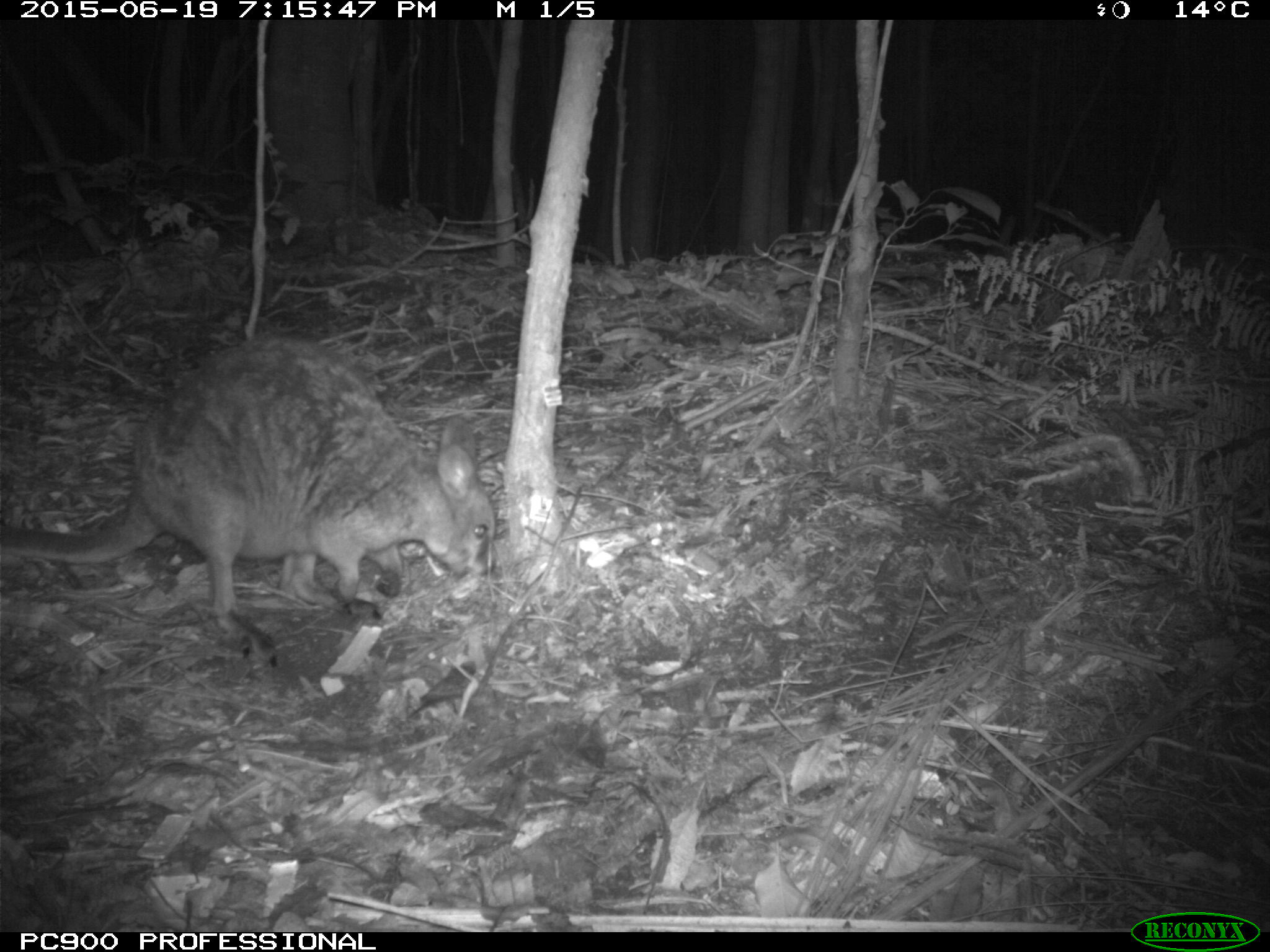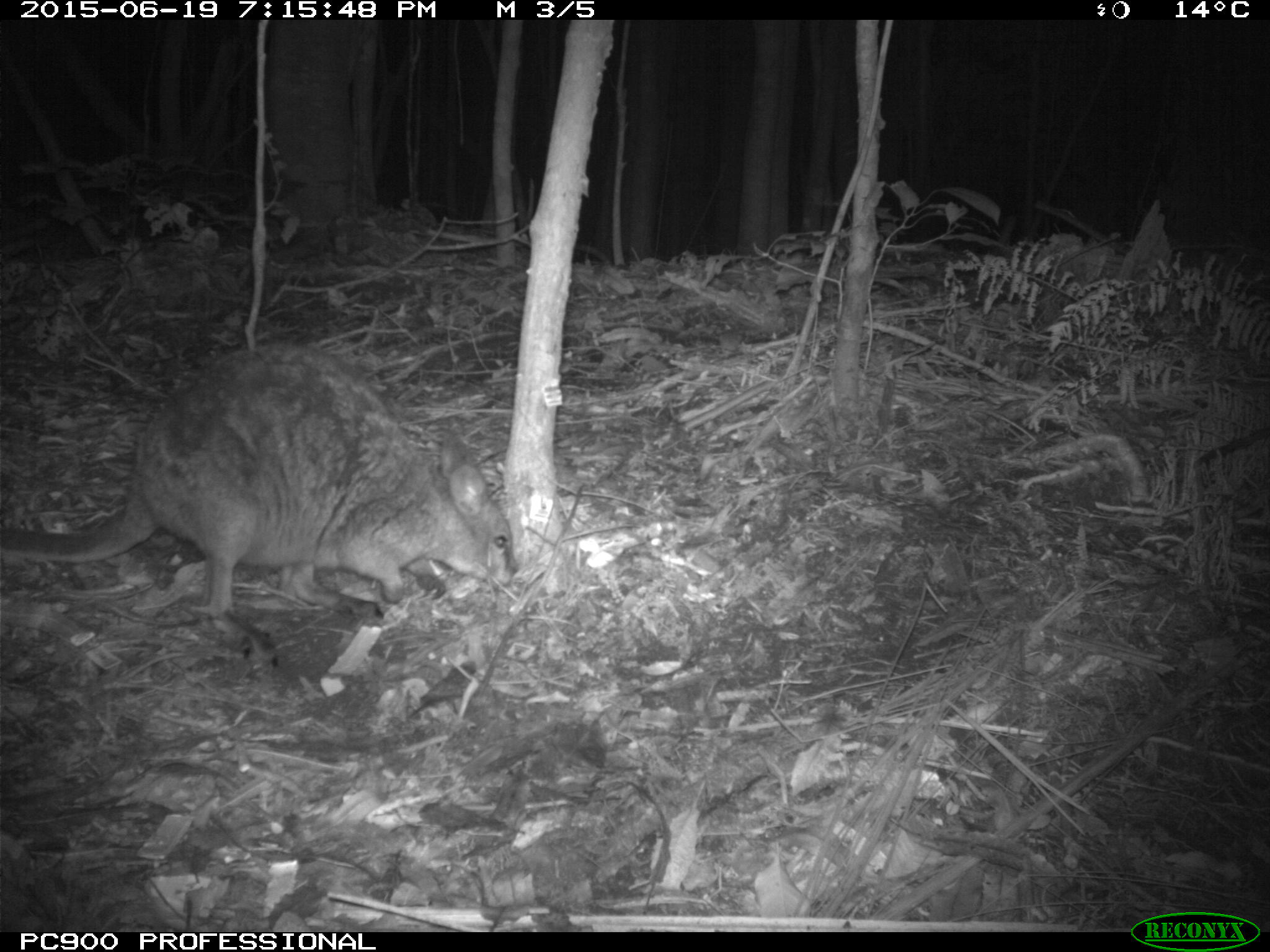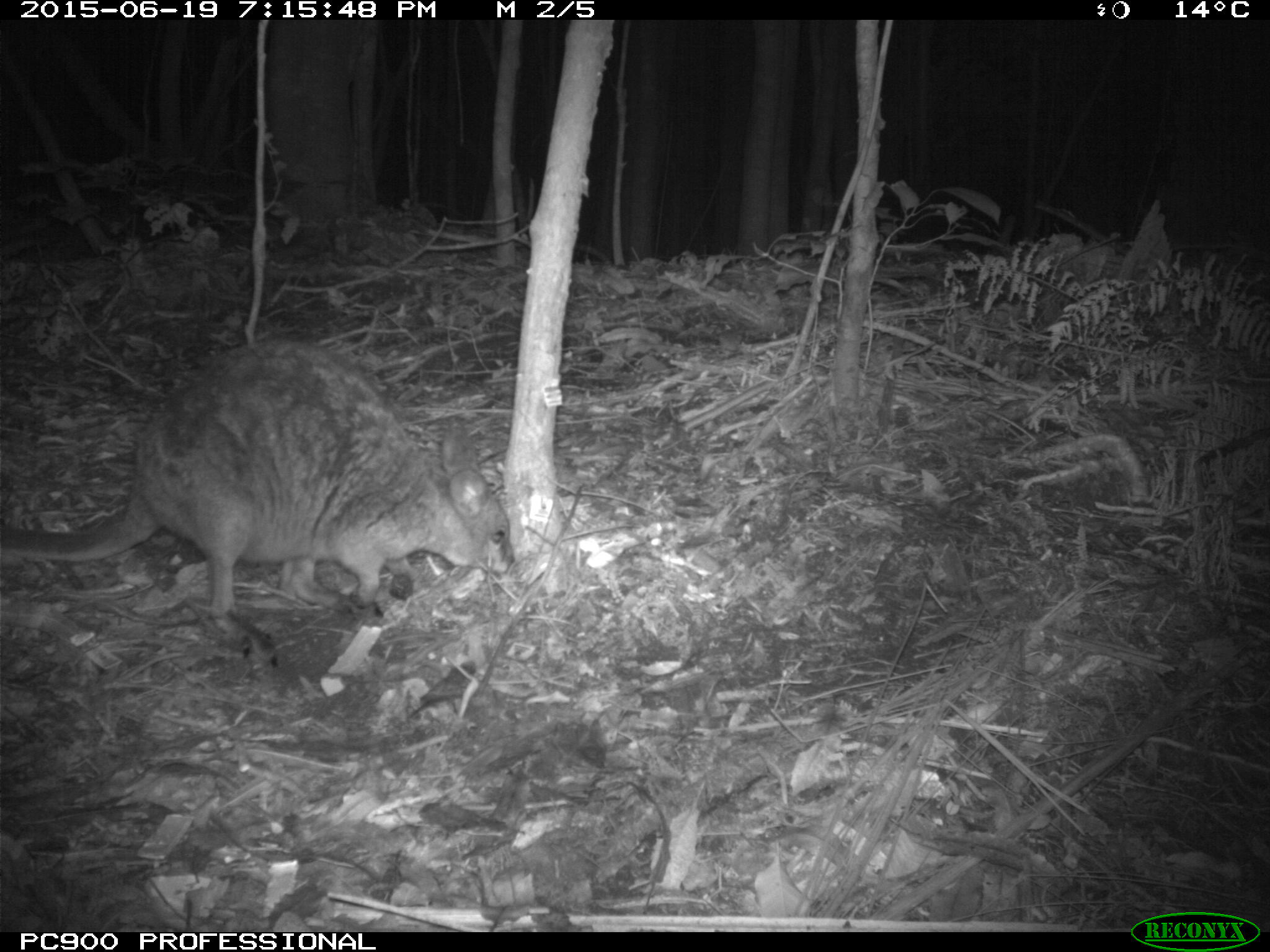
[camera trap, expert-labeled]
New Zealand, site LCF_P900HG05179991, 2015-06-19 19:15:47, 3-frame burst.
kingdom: Animalia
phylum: Chordata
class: Mammalia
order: Diprotodontia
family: Macropodidae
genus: Notamacropus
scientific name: Notamacropus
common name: wallaby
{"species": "wallaby (Notamacropus)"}